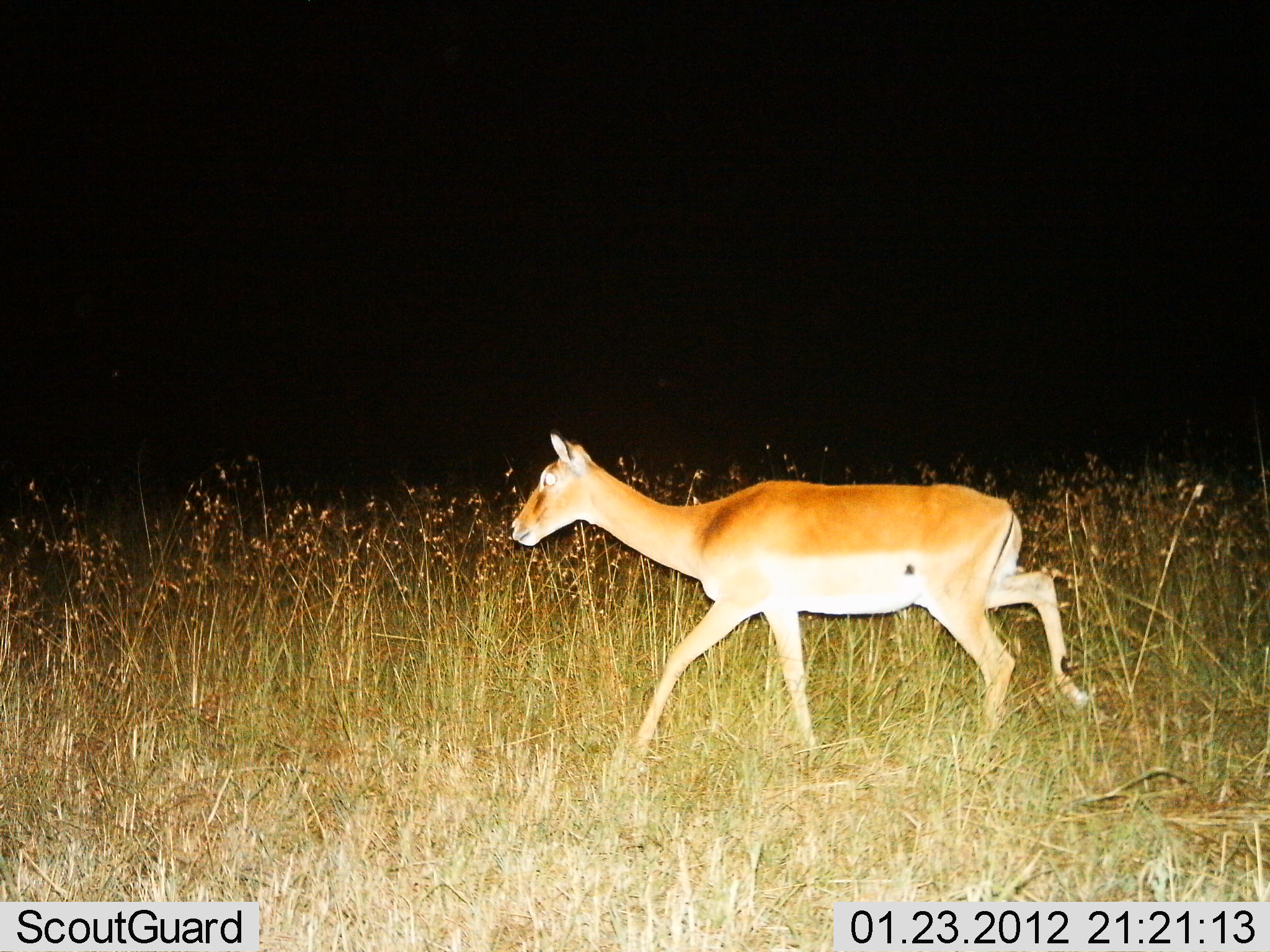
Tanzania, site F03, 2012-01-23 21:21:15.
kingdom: Animalia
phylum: Chordata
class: Mammalia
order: Artiodactyla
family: Bovidae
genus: Redunca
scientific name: Redunca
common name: reedbuck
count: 1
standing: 10%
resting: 0%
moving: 100%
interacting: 0%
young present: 0%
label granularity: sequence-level